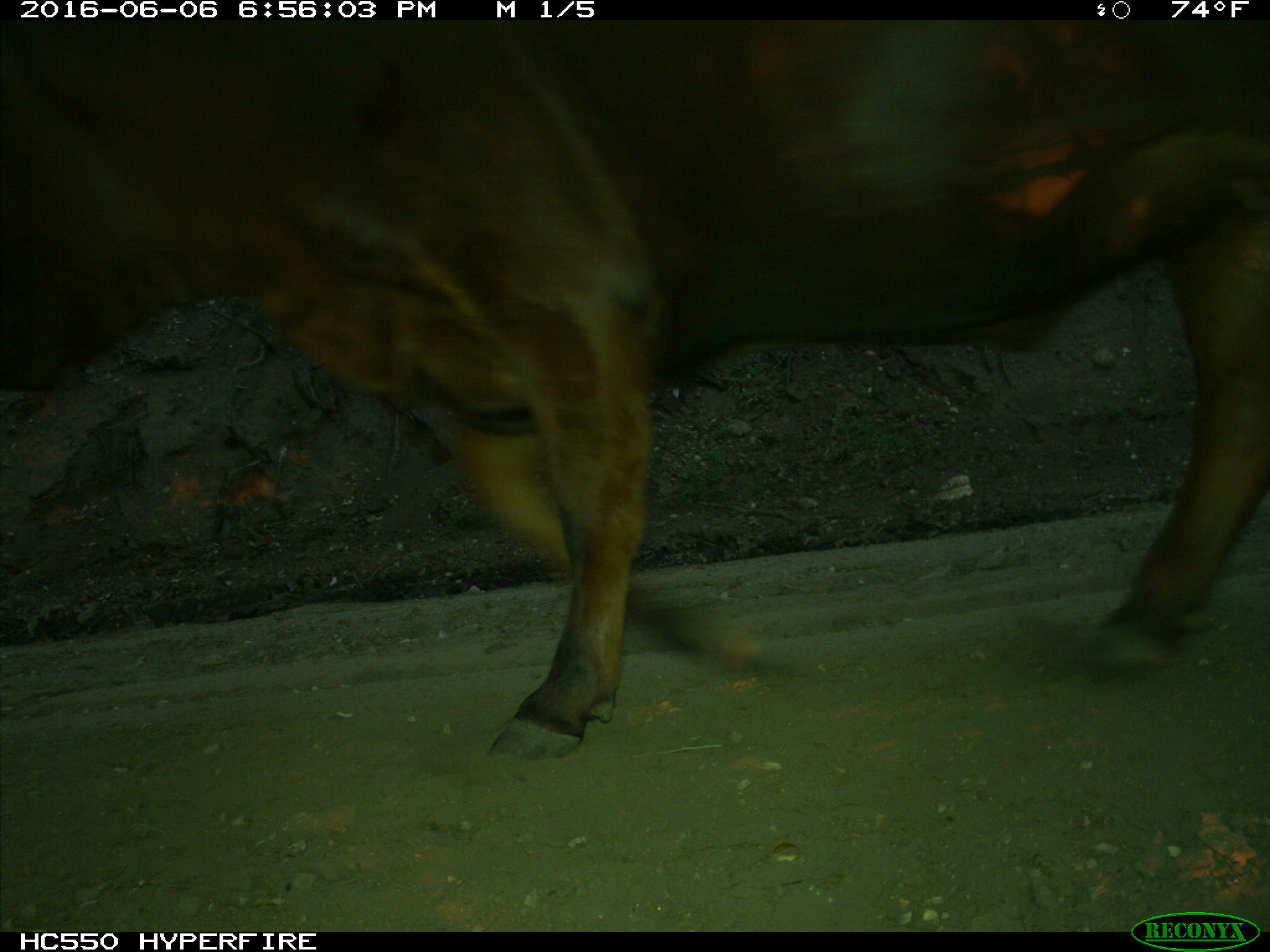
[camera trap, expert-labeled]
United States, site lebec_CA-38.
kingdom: Animalia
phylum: Chordata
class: Mammalia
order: Artiodactyla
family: Bovidae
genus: Bos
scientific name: Bos taurus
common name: domestic cow